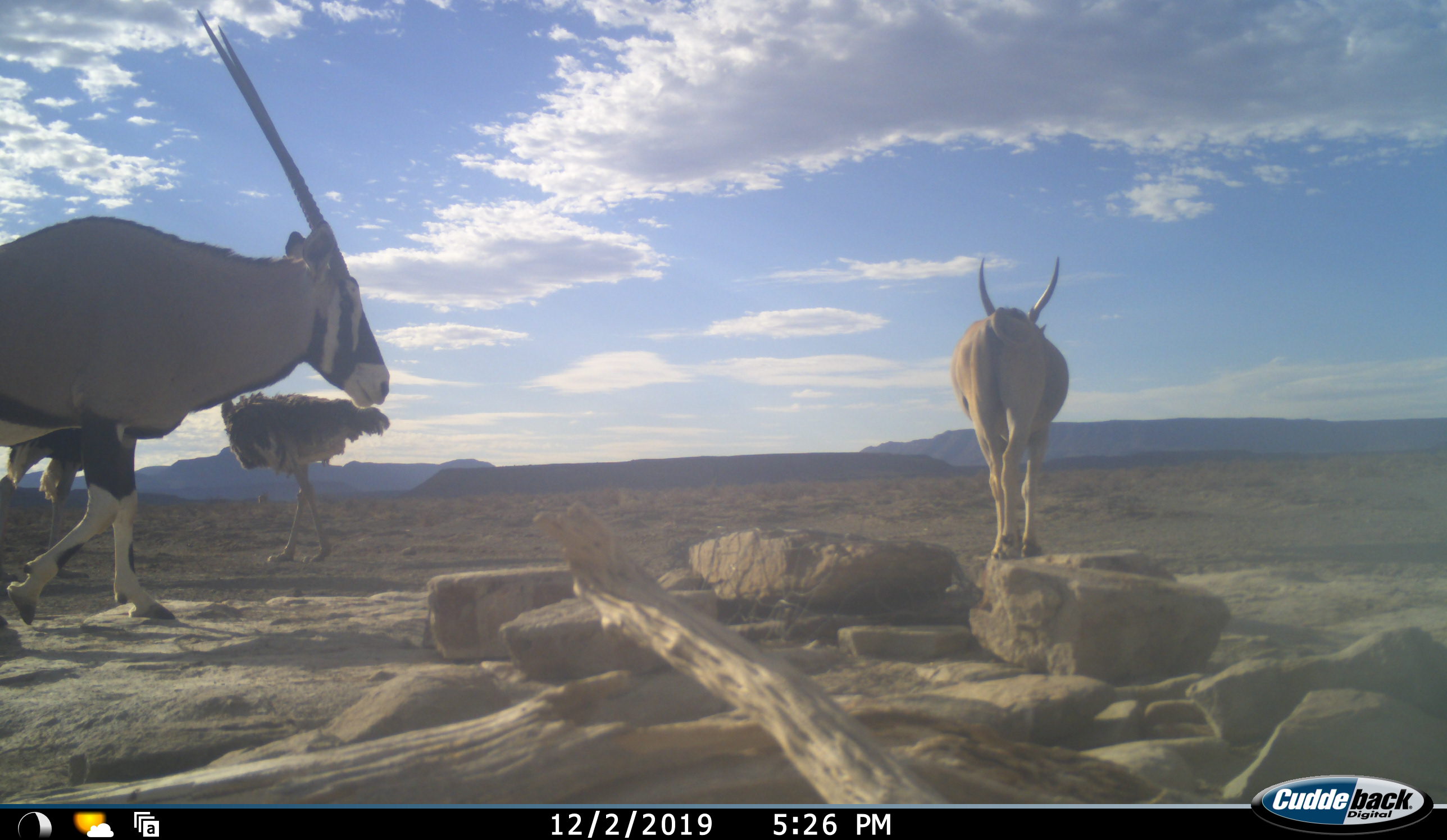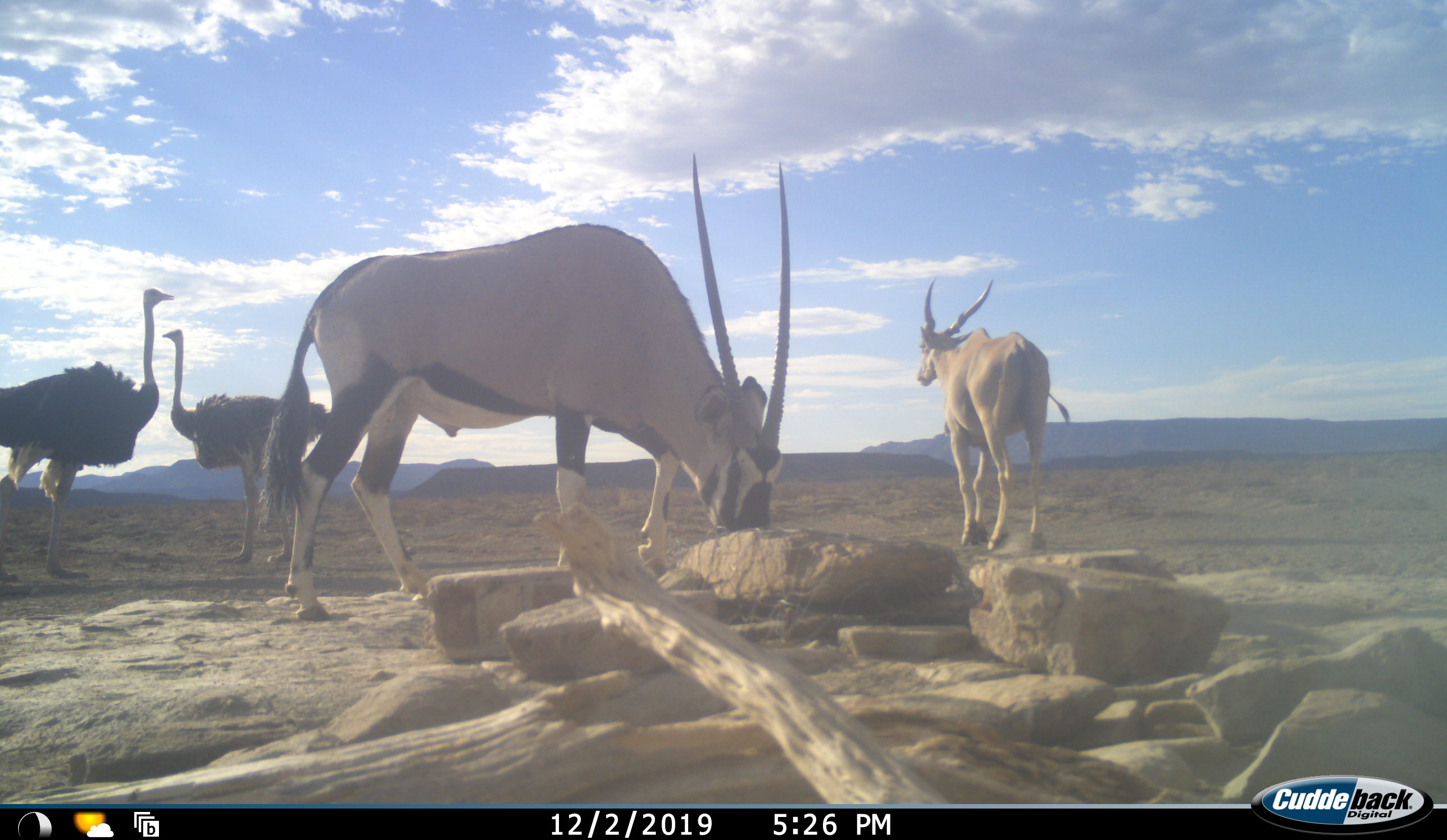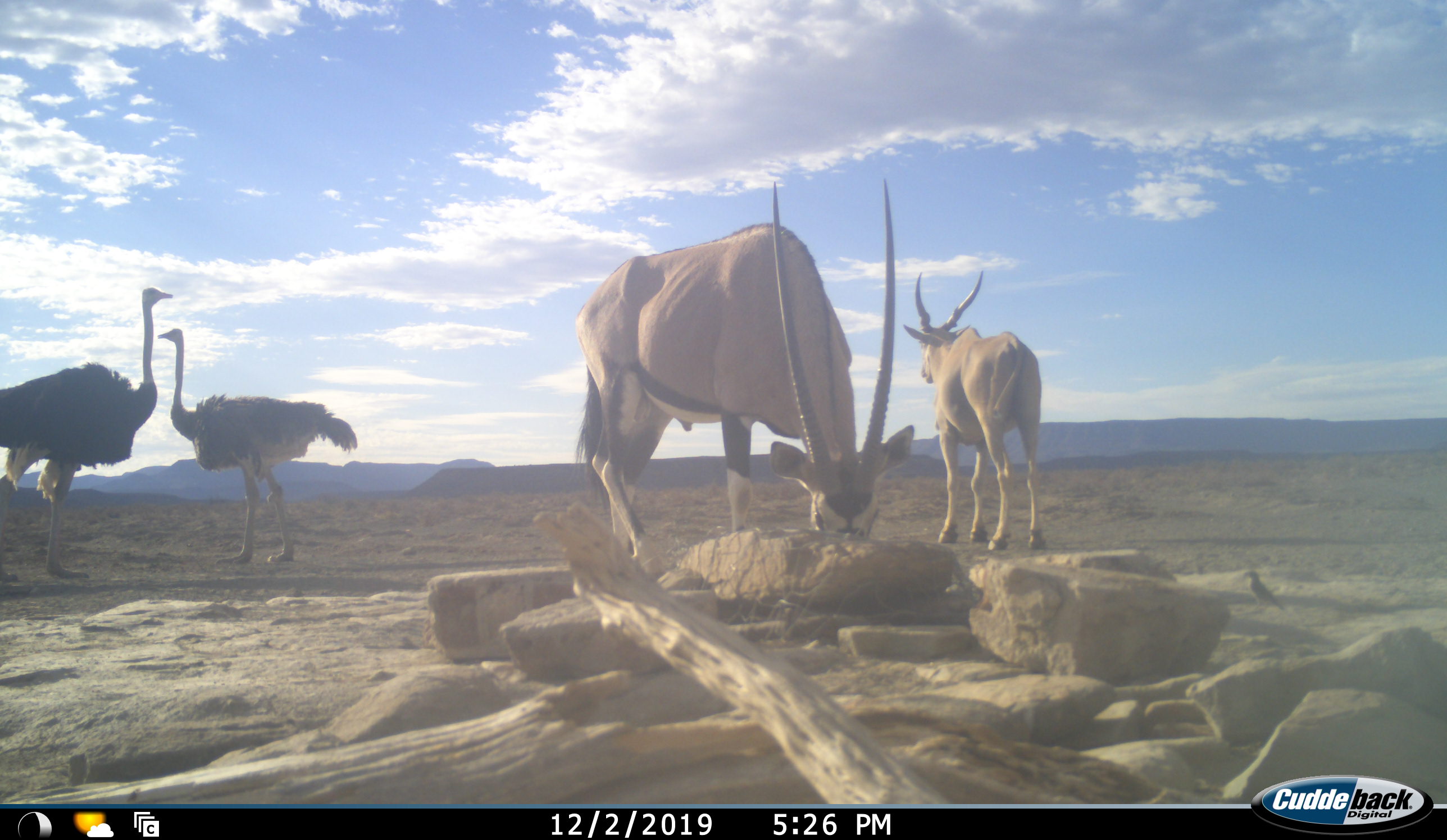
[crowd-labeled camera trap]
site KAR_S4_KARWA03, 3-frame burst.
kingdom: Animalia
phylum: Chordata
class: Mammalia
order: Artiodactyla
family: Bovidae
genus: Oryx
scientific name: Oryx gazella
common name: gemsbok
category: oryx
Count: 1.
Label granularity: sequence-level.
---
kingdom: Animalia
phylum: Chordata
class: Aves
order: Struthioniformes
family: Struthionidae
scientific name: Struthionidae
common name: ostrich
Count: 2.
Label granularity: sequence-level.